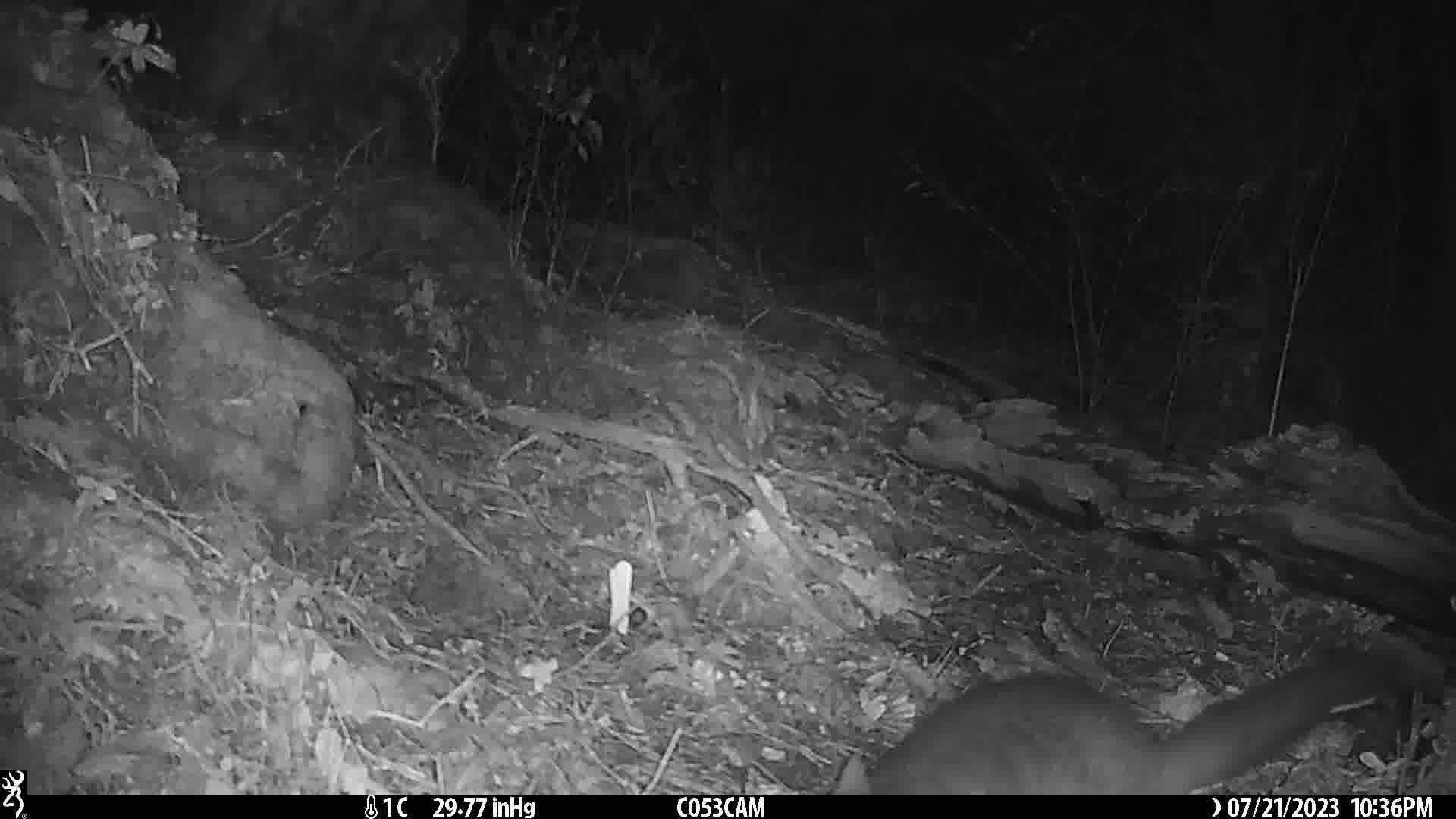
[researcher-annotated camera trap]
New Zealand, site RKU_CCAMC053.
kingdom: Animalia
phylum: Chordata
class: Mammalia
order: Diprotodontia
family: Phalangeridae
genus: Trichosurus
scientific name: Trichosurus vulpecula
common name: common brushtail possum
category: possum